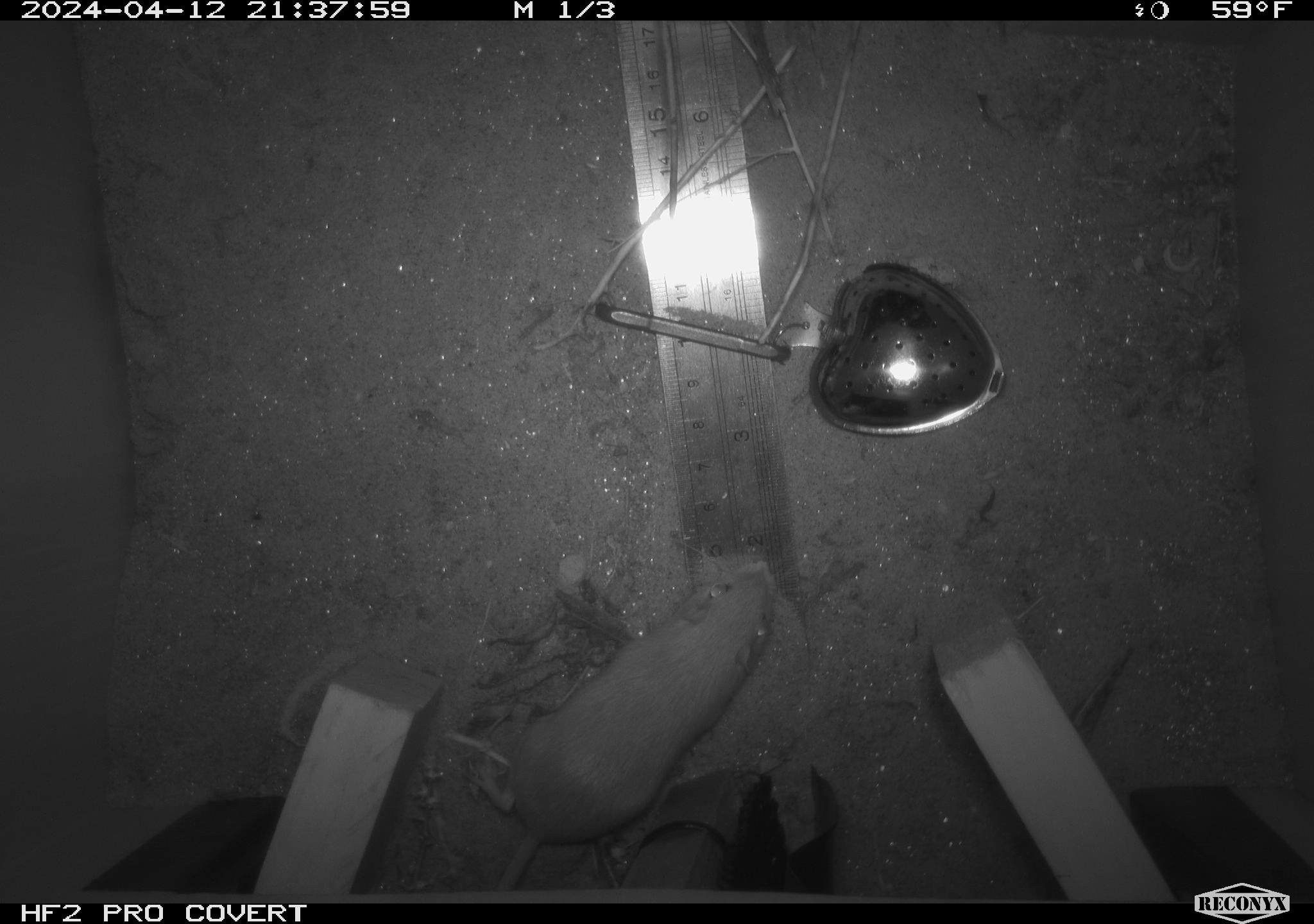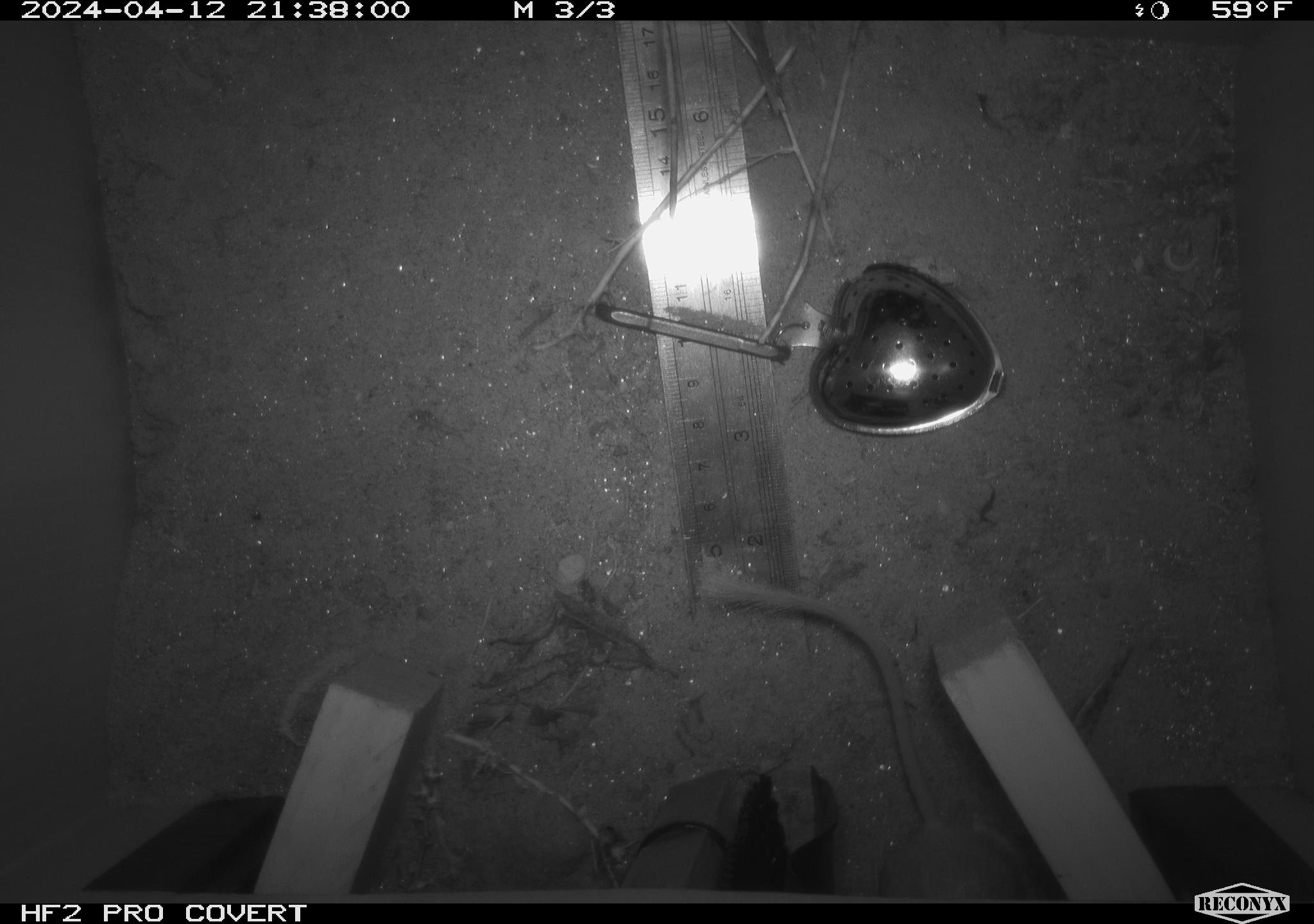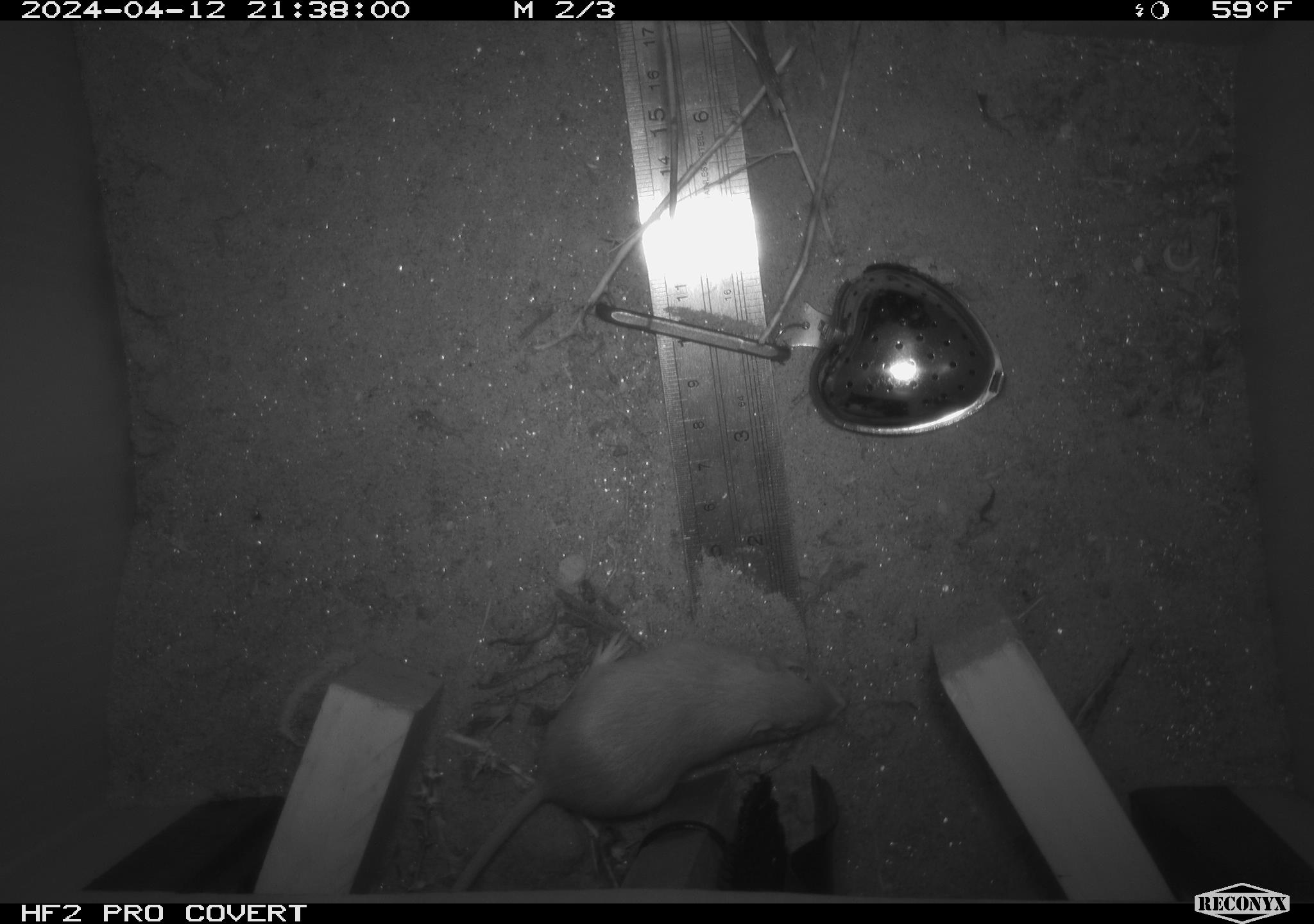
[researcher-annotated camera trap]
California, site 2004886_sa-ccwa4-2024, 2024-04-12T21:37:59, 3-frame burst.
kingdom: Animalia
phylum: Chordata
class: Mammalia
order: Rodentia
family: Heteromyidae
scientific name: Heteromyidae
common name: kangaroo rats and pocket mice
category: heteromyidae family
Heteromyidae family (kangaroo rats and pocket mice) (Heteromyidae).